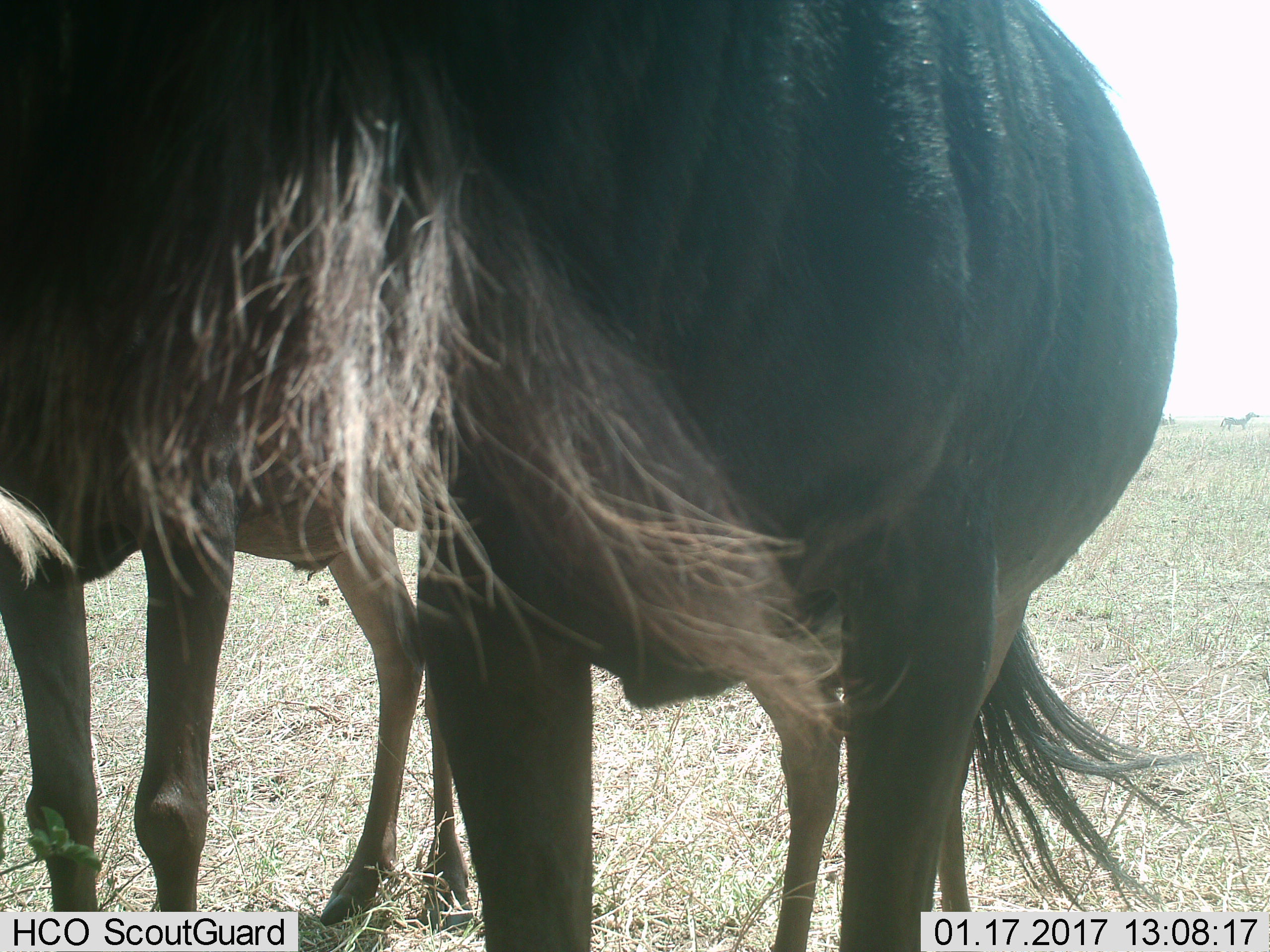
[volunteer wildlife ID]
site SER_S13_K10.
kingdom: Animalia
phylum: Chordata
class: Mammalia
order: Artiodactyla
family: Bovidae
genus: Connochaetes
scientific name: Connochaetes taurinus taurinus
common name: blue wildebeest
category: wildebeestblue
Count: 2.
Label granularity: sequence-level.